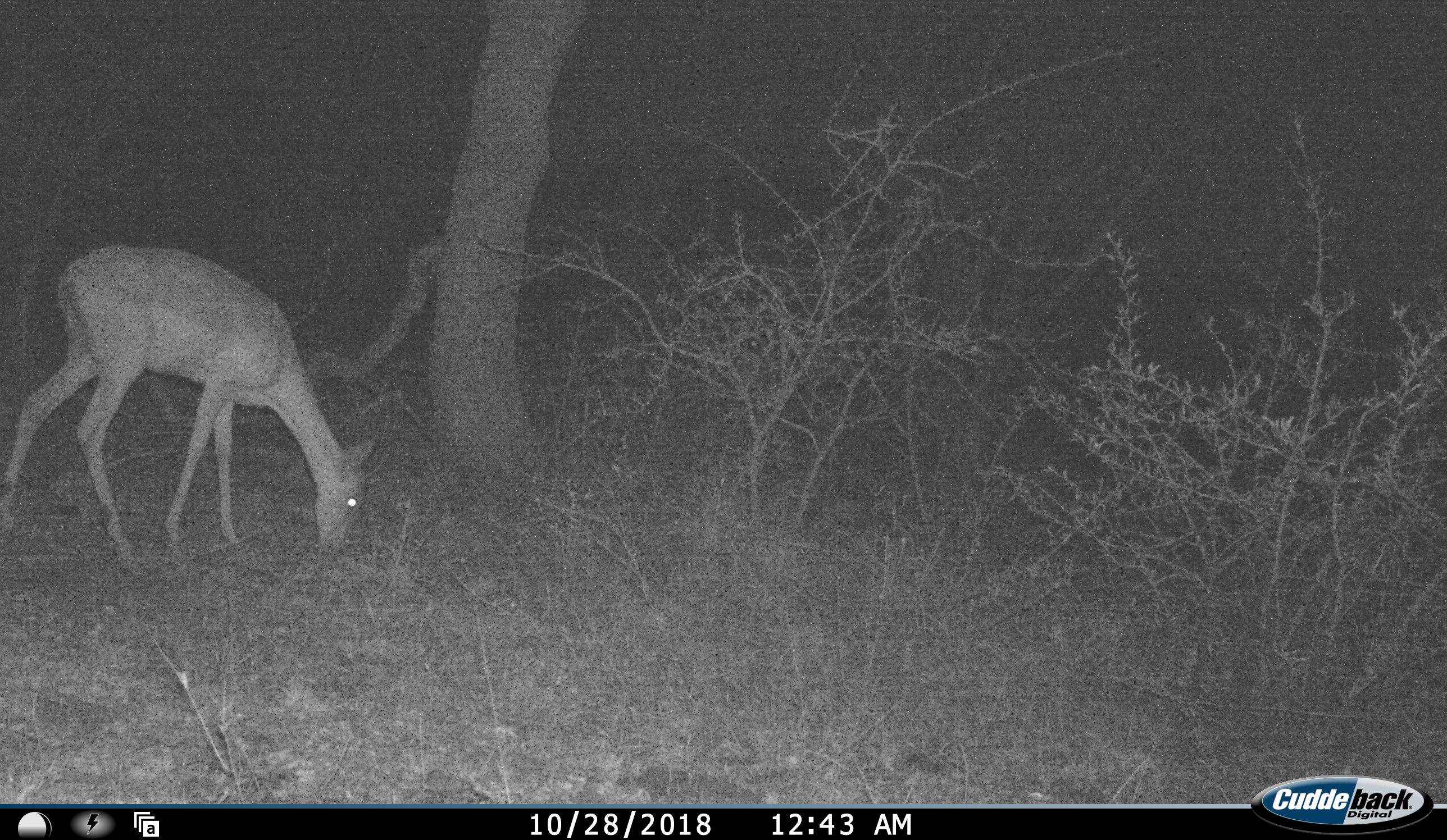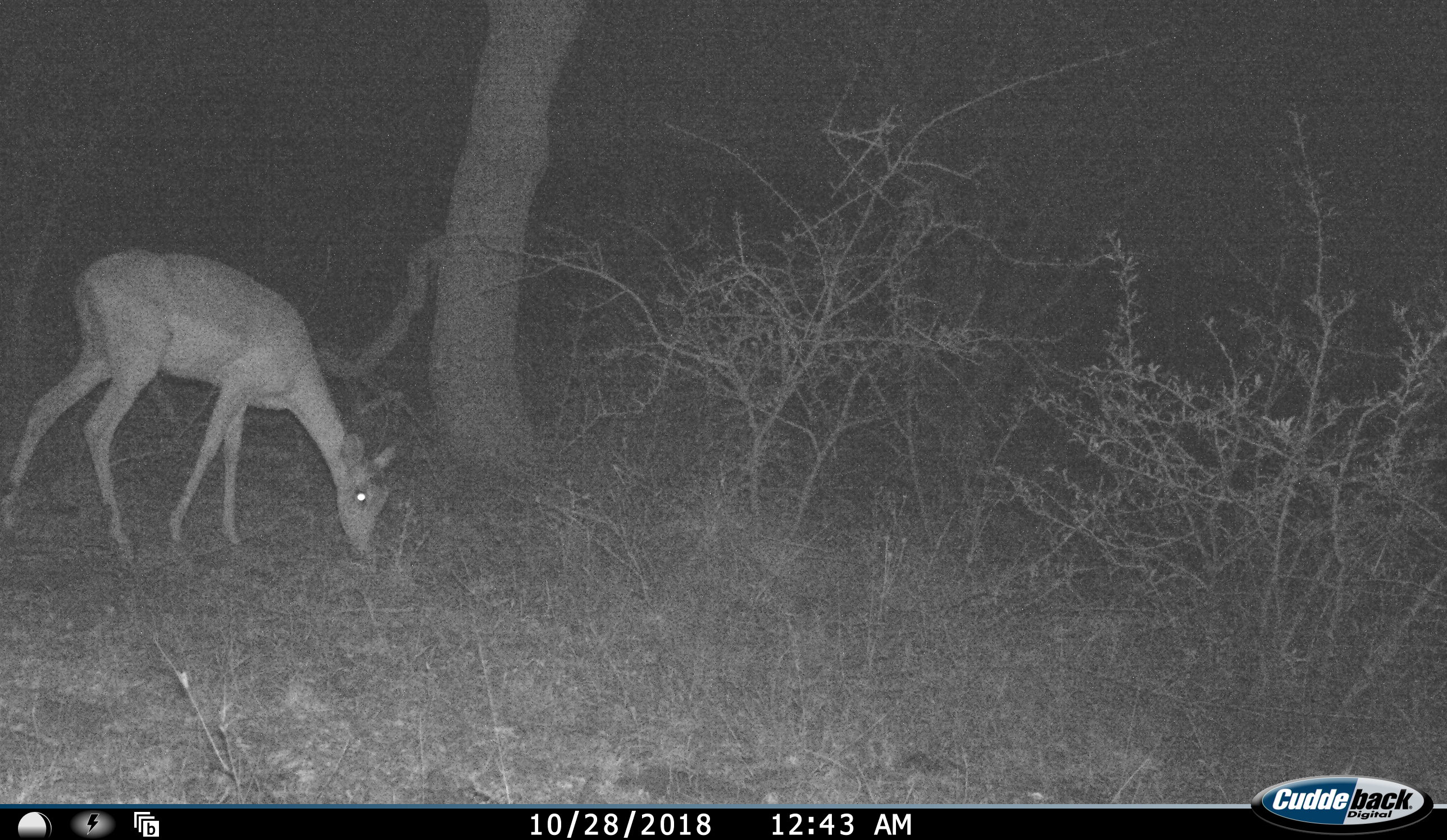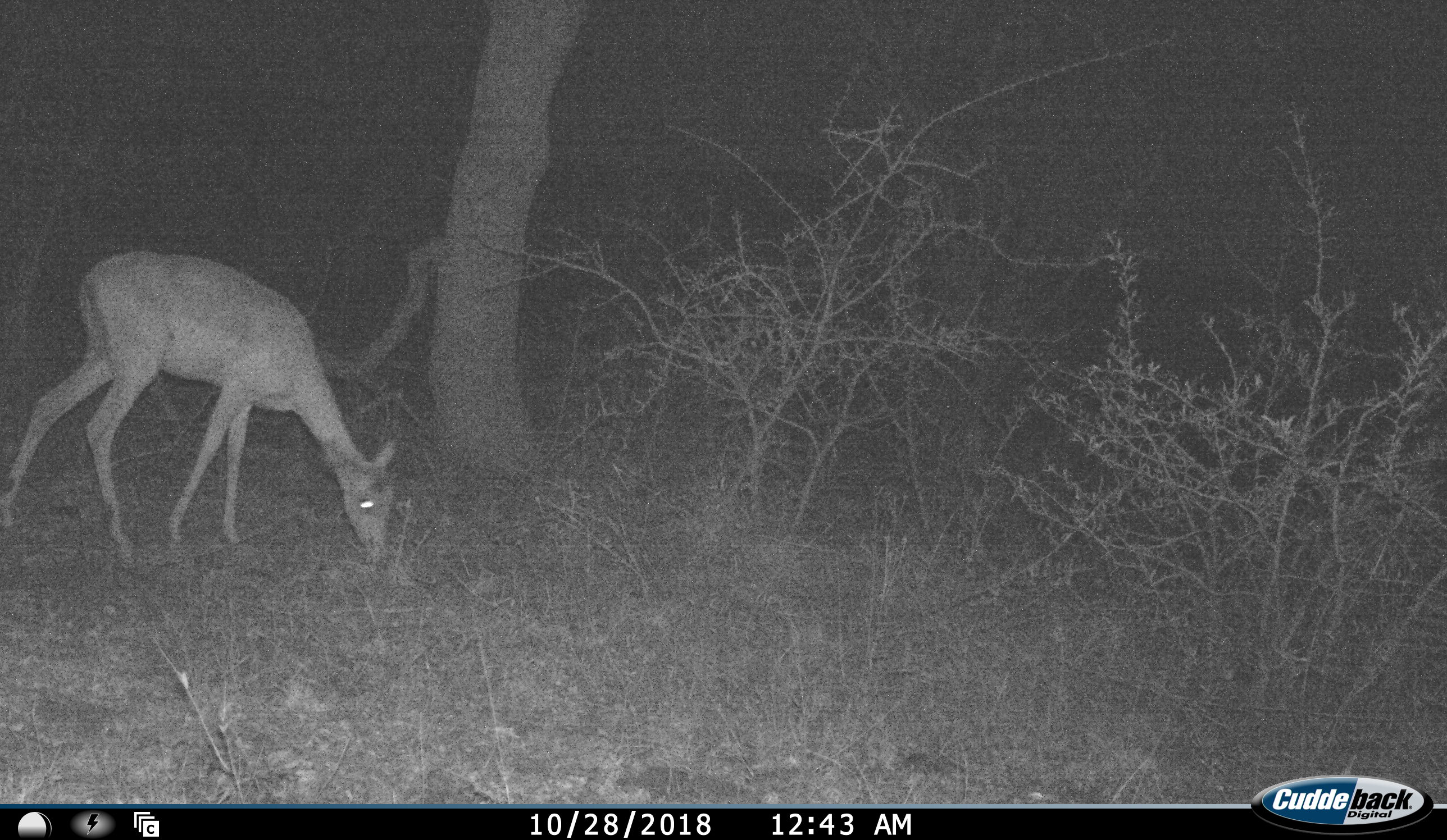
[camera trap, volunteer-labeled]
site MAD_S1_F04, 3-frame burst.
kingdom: Animalia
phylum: Chordata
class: Mammalia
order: Artiodactyla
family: Bovidae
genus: Aepyceros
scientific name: Aepyceros melampus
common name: impala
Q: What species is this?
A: Impala (Aepyceros melampus).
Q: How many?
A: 1.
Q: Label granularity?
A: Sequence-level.